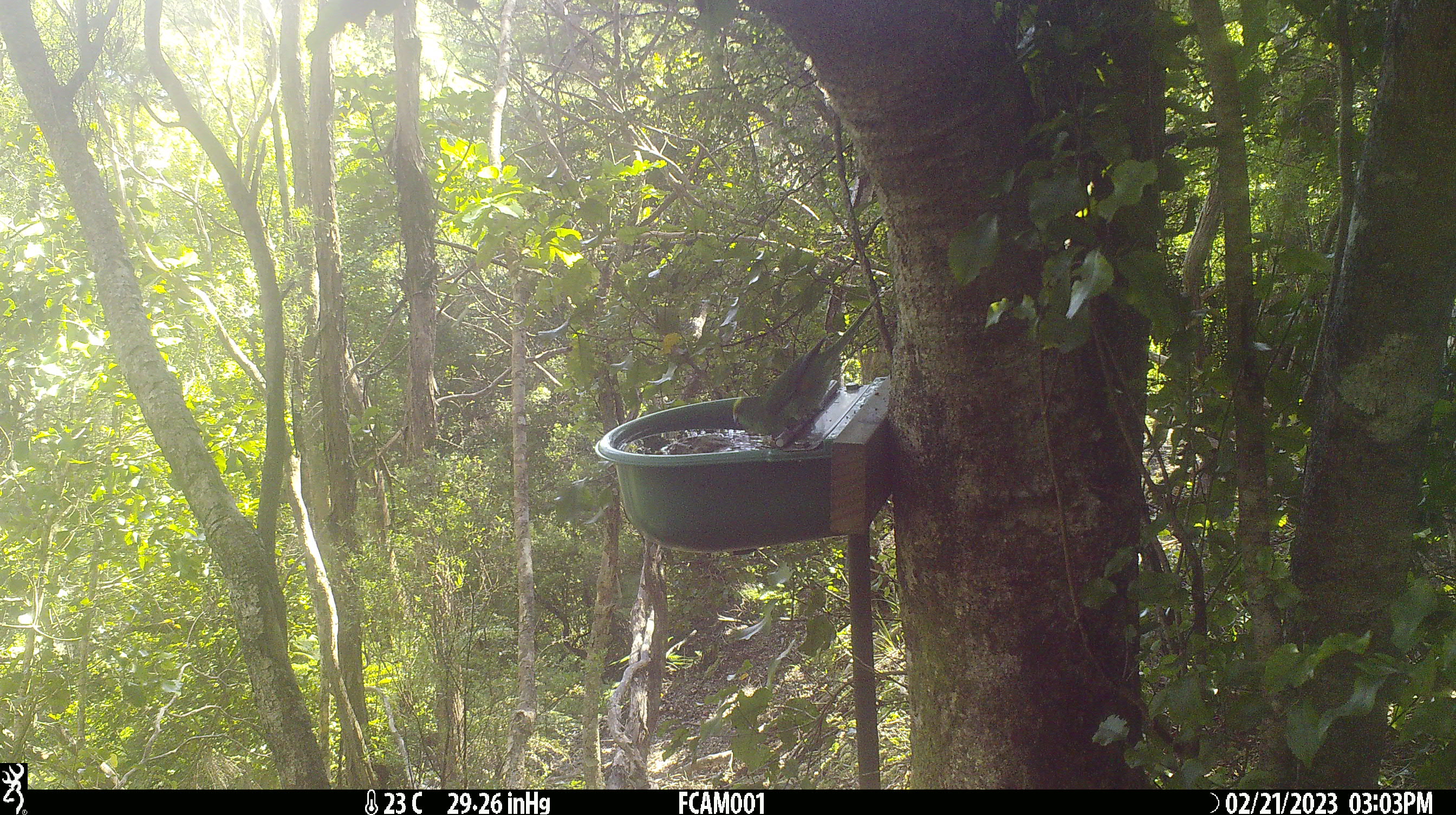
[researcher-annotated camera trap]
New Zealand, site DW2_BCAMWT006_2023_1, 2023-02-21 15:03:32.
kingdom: Animalia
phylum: Chordata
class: Aves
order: Psittaciformes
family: Psittaculidae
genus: Cyanoramphus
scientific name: Cyanoramphus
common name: parakeet